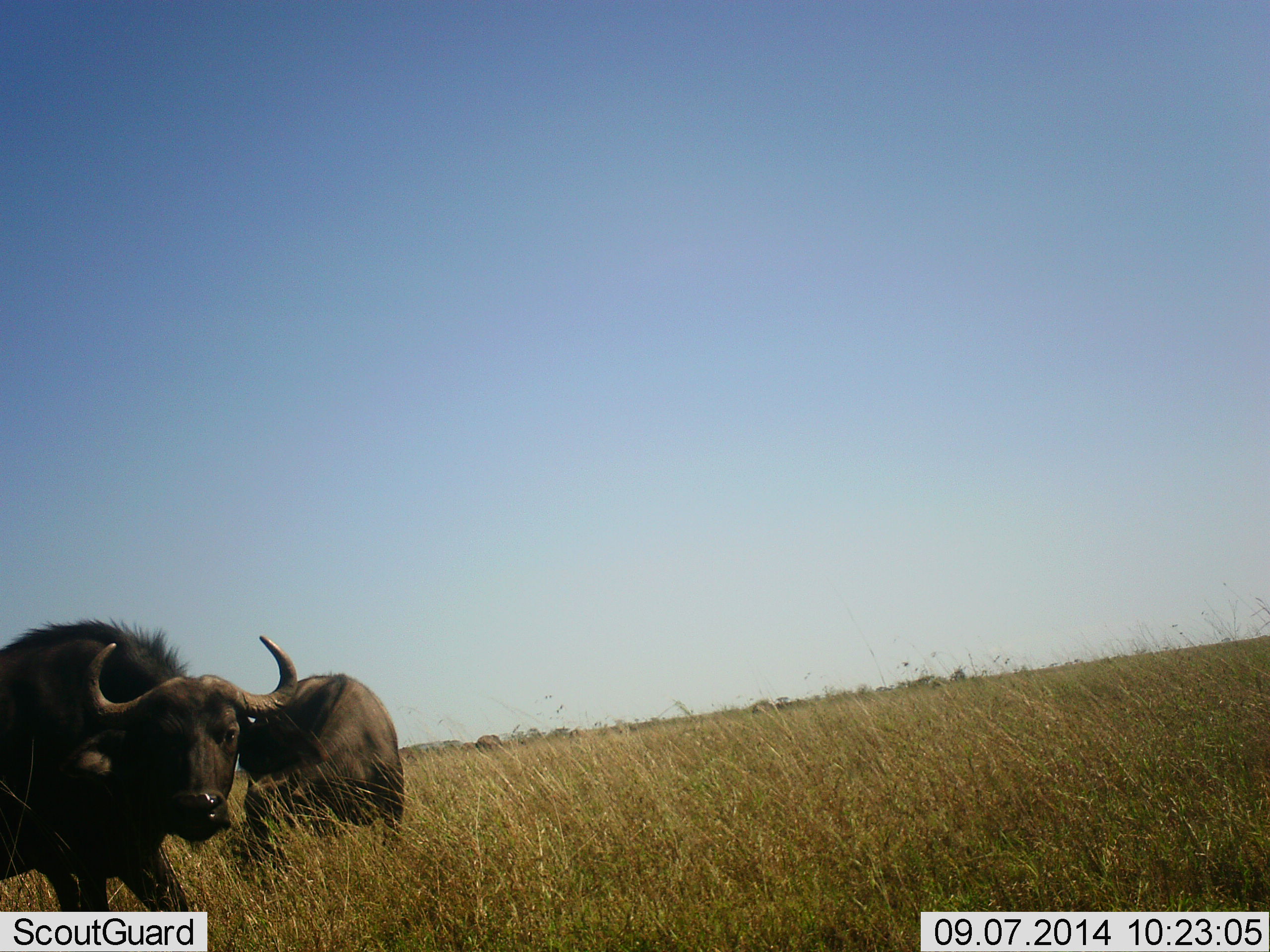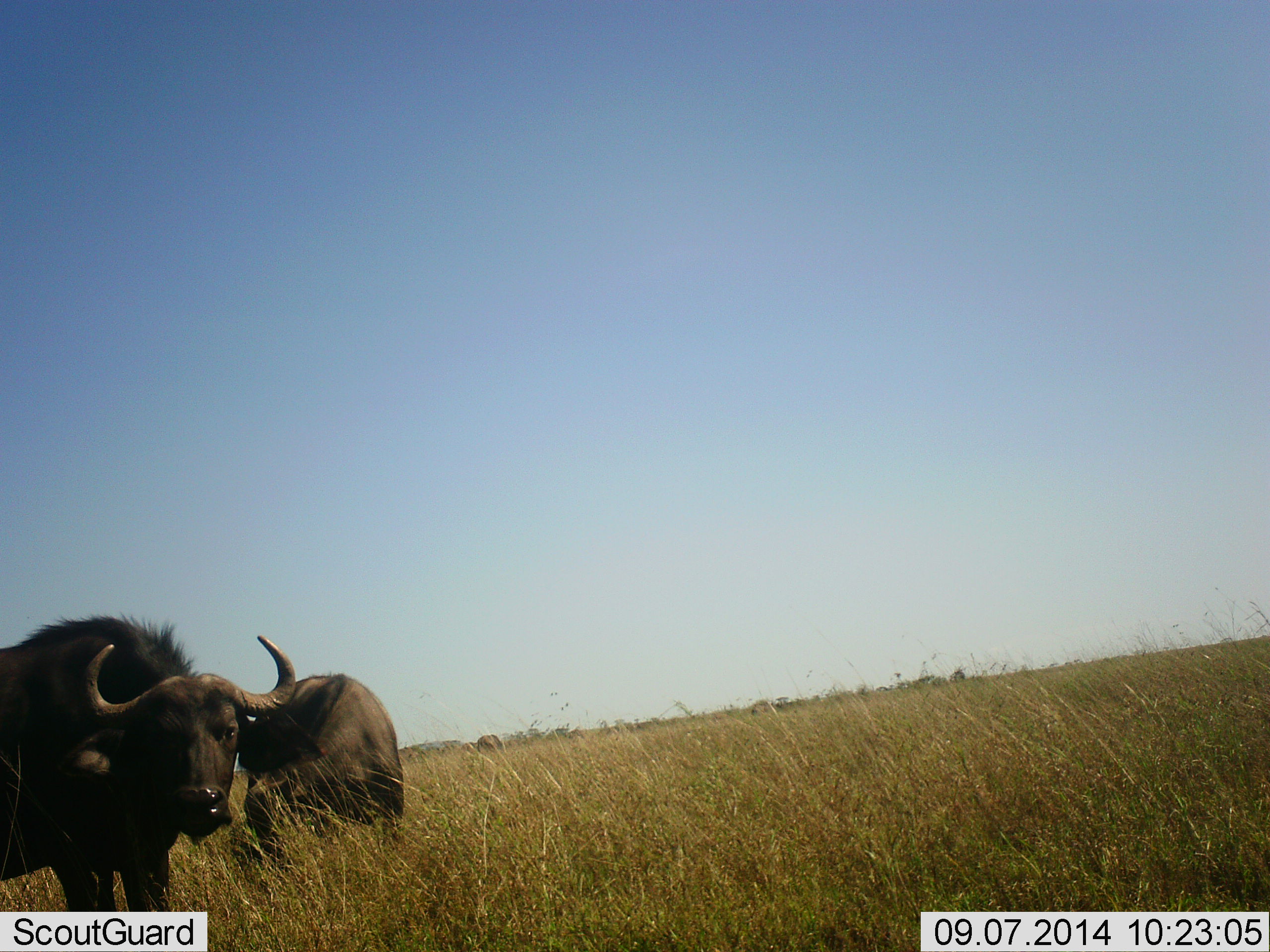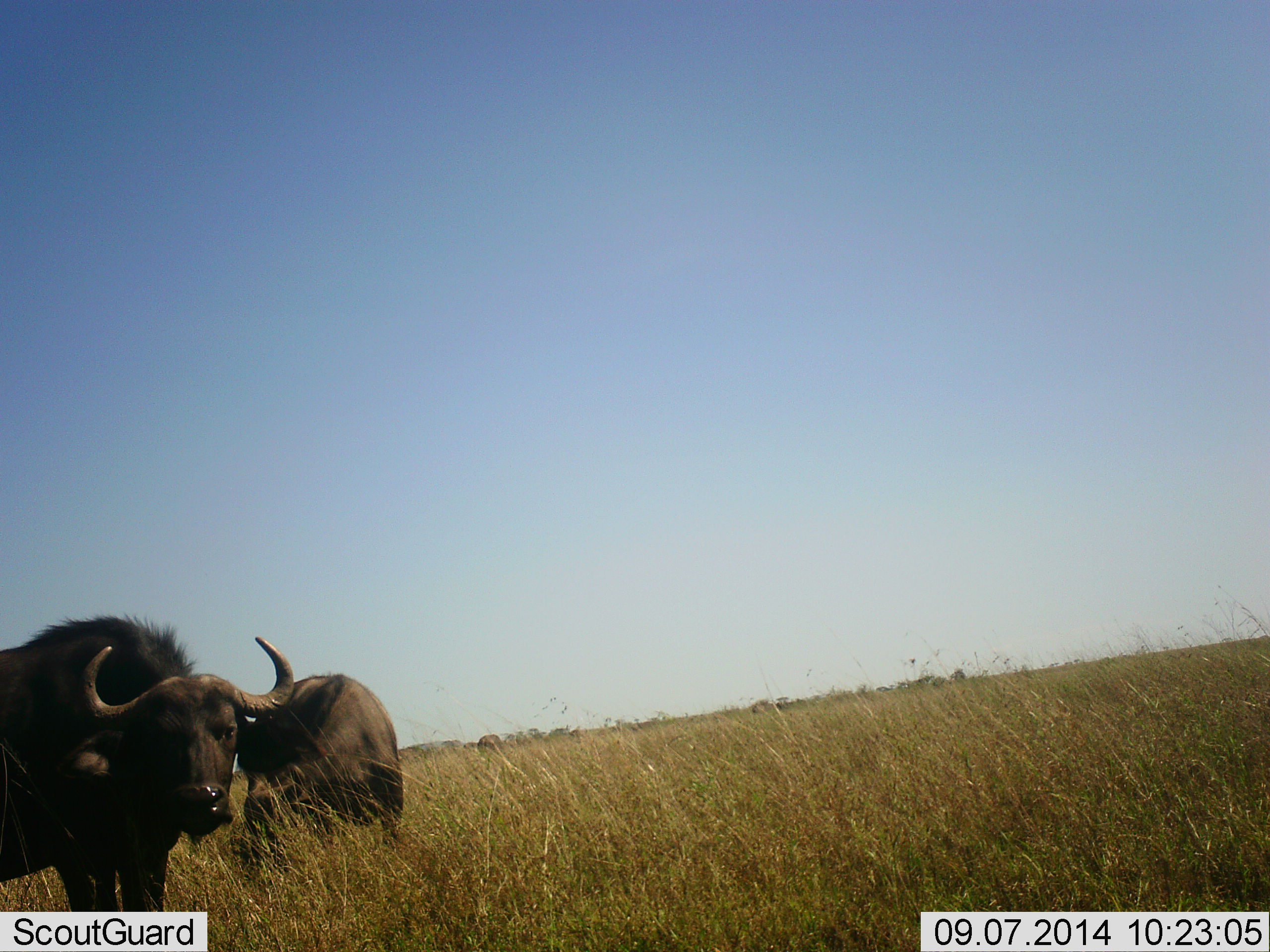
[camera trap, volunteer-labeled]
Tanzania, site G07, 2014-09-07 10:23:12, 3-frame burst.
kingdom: Animalia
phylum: Chordata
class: Mammalia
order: Artiodactyla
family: Bovidae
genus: Syncerus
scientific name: Syncerus caffer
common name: cape buffalo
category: buffalo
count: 2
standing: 90%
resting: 0%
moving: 0%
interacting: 0%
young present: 0%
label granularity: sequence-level